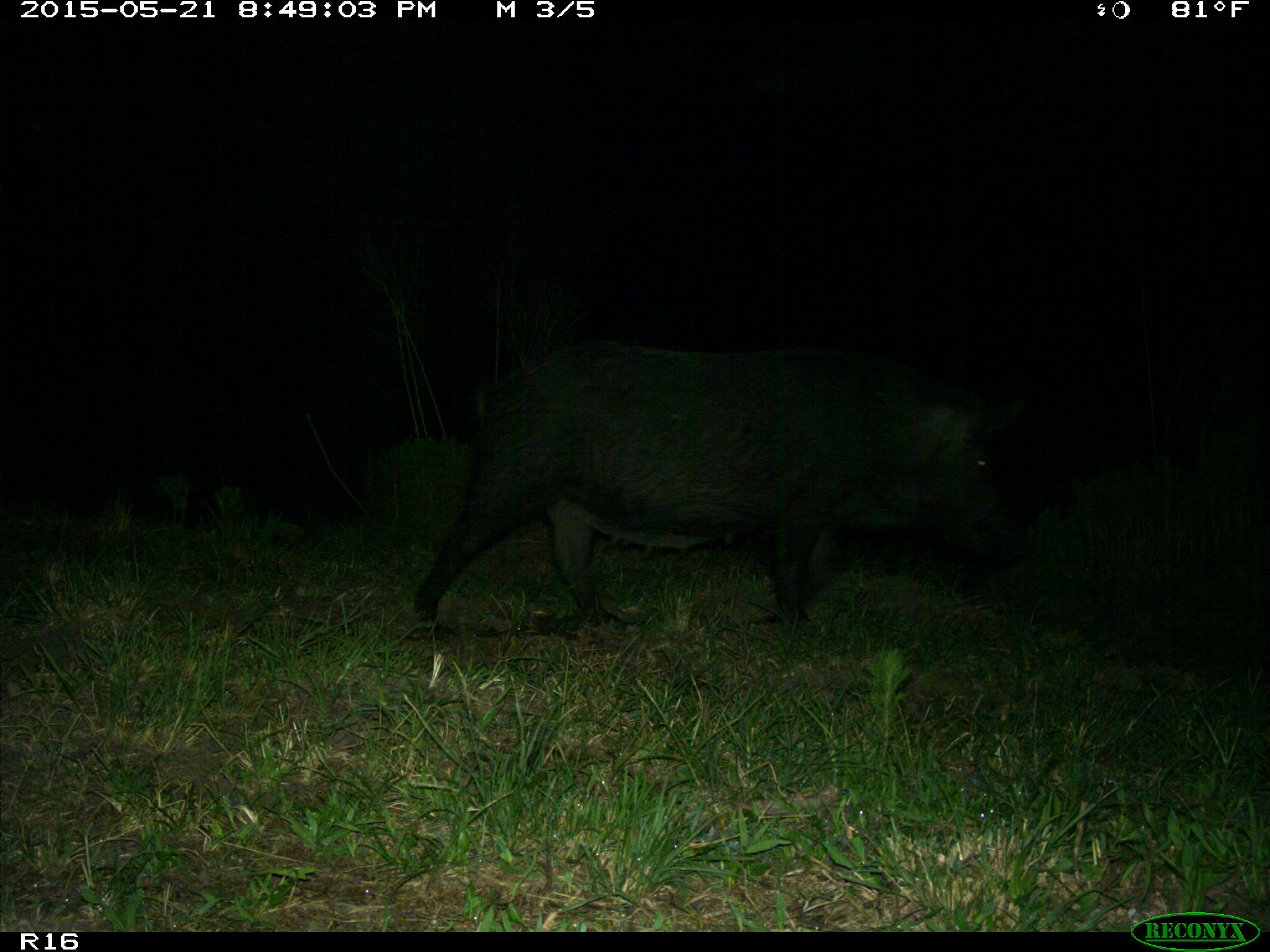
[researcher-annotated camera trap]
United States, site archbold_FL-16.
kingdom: Animalia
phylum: Chordata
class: Mammalia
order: Artiodactyla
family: Suidae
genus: Sus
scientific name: Sus scrofa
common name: wild boar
Sus scrofa (wild boar).